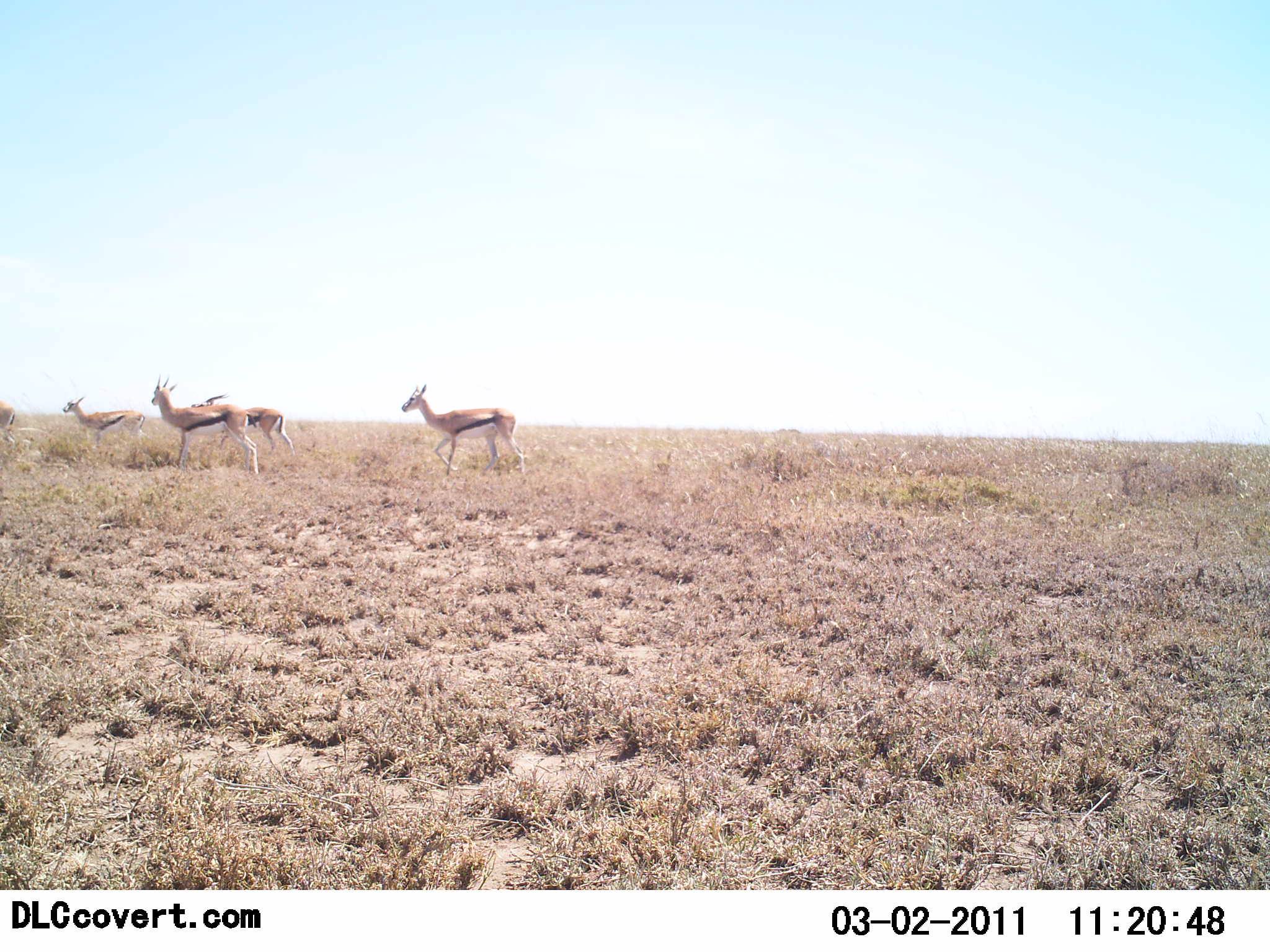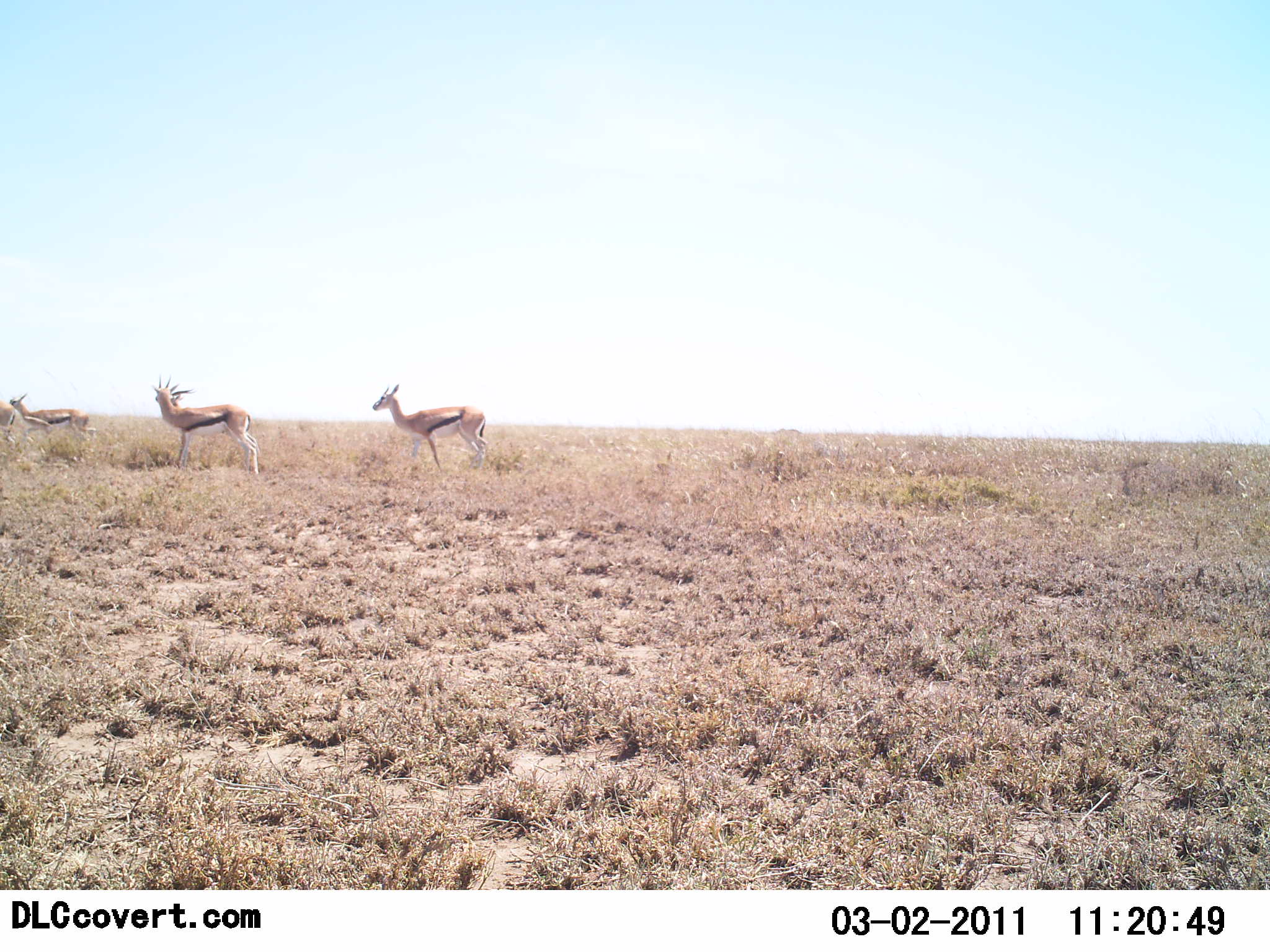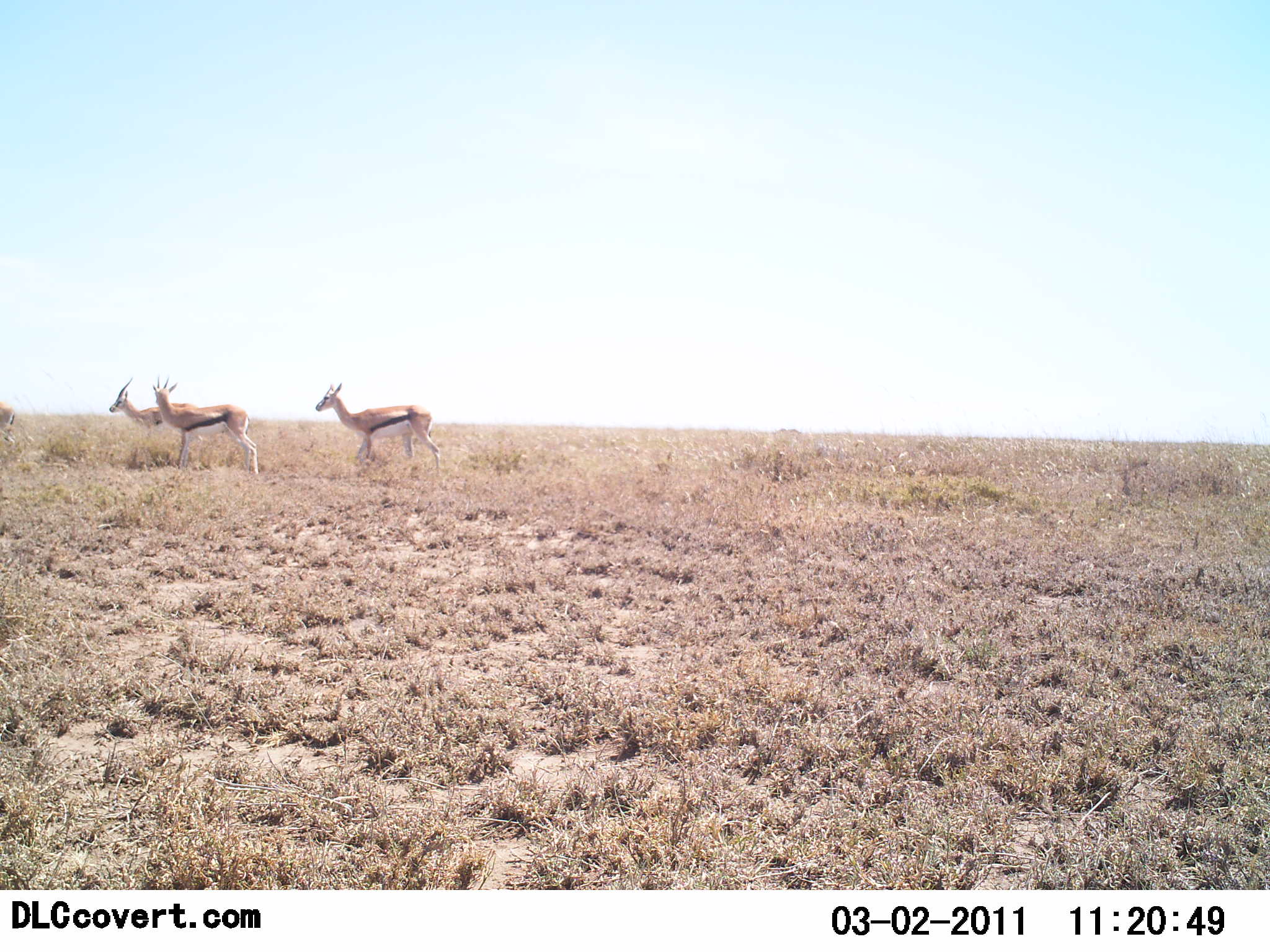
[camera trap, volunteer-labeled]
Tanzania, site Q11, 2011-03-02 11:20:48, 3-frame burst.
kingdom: Animalia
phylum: Chordata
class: Mammalia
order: Artiodactyla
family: Bovidae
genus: Eudorcas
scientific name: Eudorcas thomsonii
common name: thomson's gazelle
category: gazellethomsons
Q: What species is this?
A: Gazellethomsons (thomson's gazelle) (Eudorcas thomsonii).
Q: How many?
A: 4.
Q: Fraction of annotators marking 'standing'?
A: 64%.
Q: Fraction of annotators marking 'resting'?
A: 0%.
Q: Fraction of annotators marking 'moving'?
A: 91%.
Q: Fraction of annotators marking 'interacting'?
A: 0%.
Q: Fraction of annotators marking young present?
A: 0%.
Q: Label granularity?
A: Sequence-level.